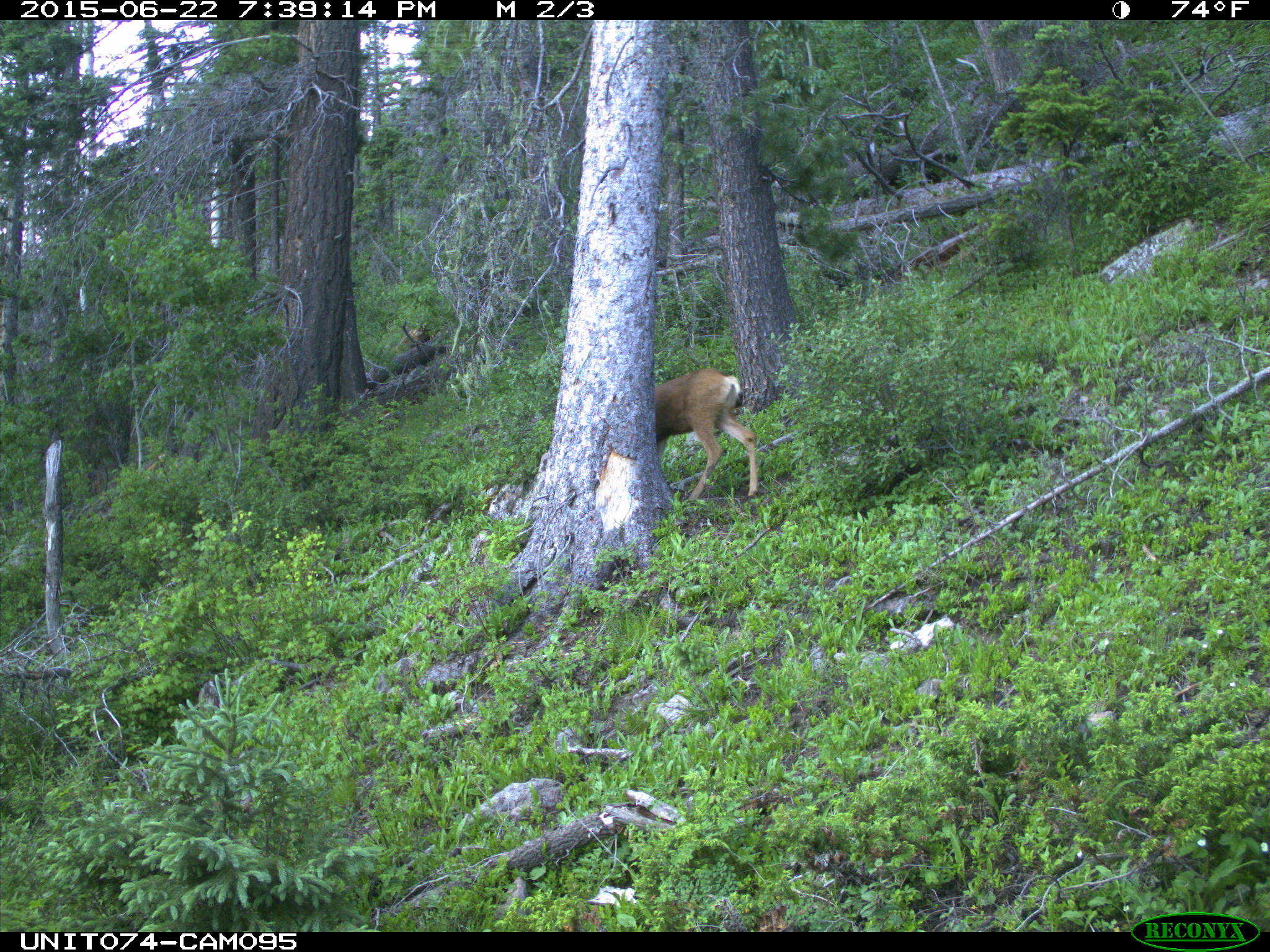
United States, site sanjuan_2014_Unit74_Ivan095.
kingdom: Animalia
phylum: Chordata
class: Mammalia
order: Artiodactyla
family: Cervidae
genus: Odocoileus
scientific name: Odocoileus hemionus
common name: mule deer